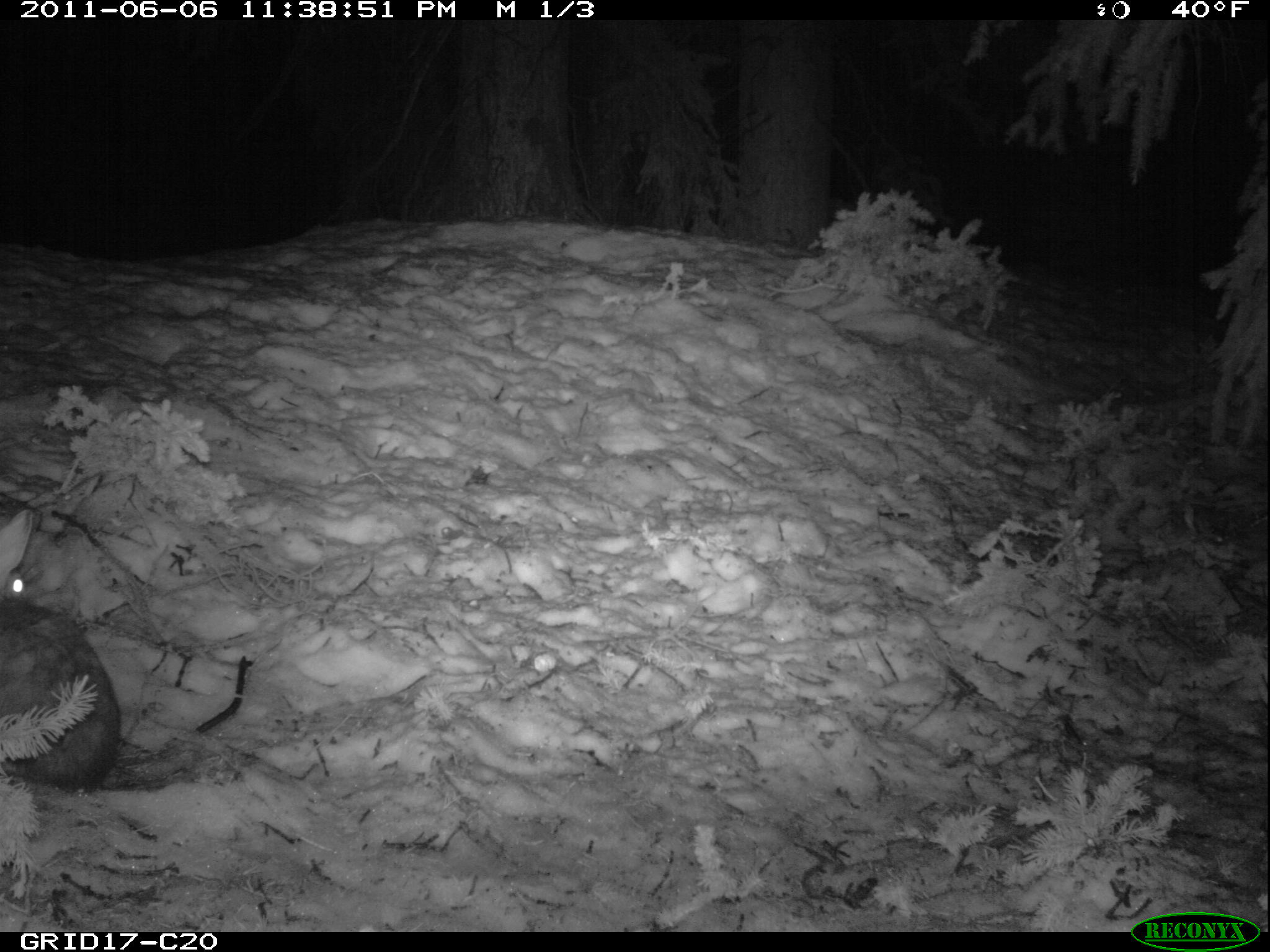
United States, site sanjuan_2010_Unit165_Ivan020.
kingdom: Animalia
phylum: Chordata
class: Mammalia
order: Lagomorpha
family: Leporidae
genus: Lepus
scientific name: Lepus americanus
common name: snowshoe hare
Lepus americanus (snowshoe hare).